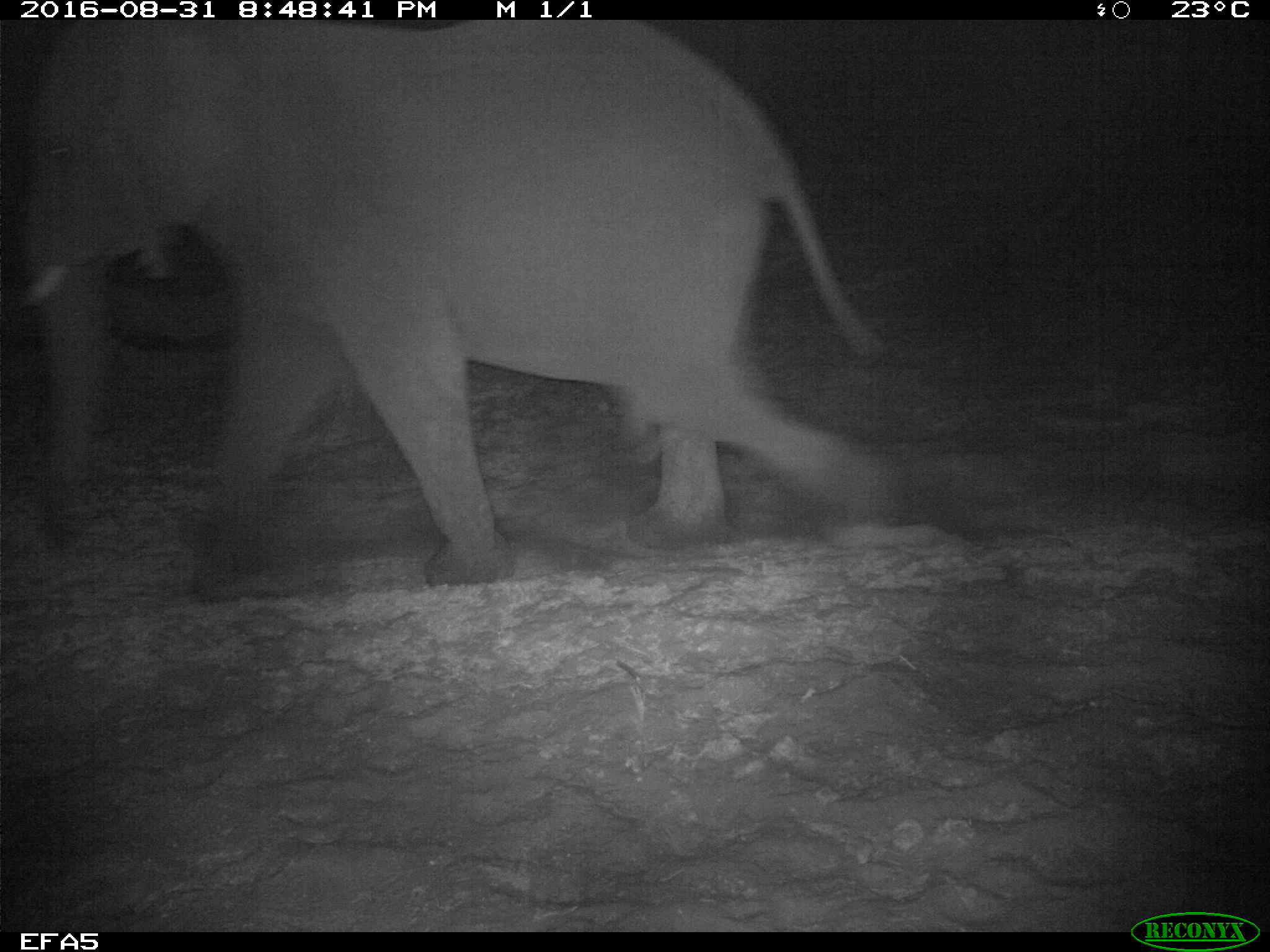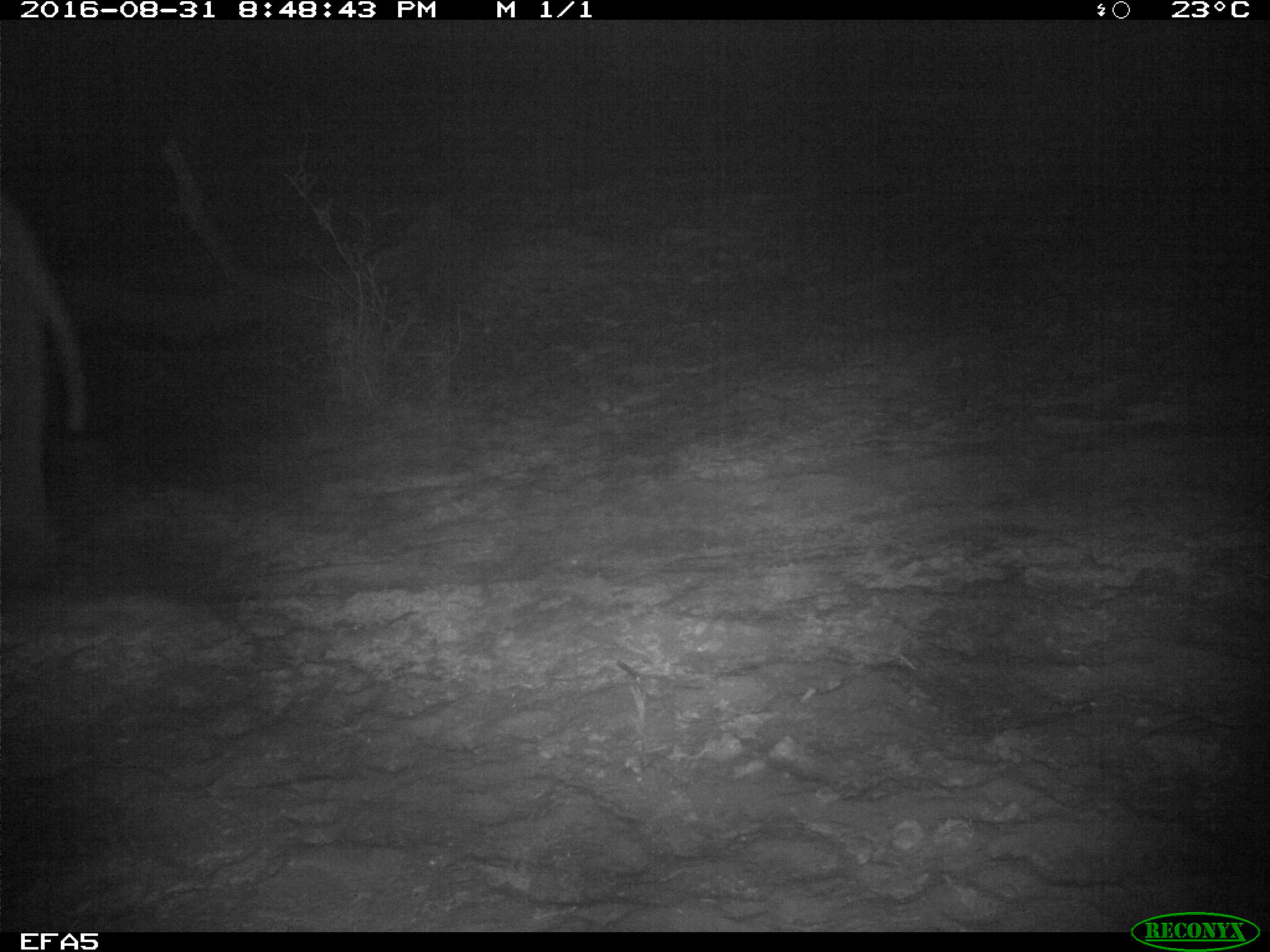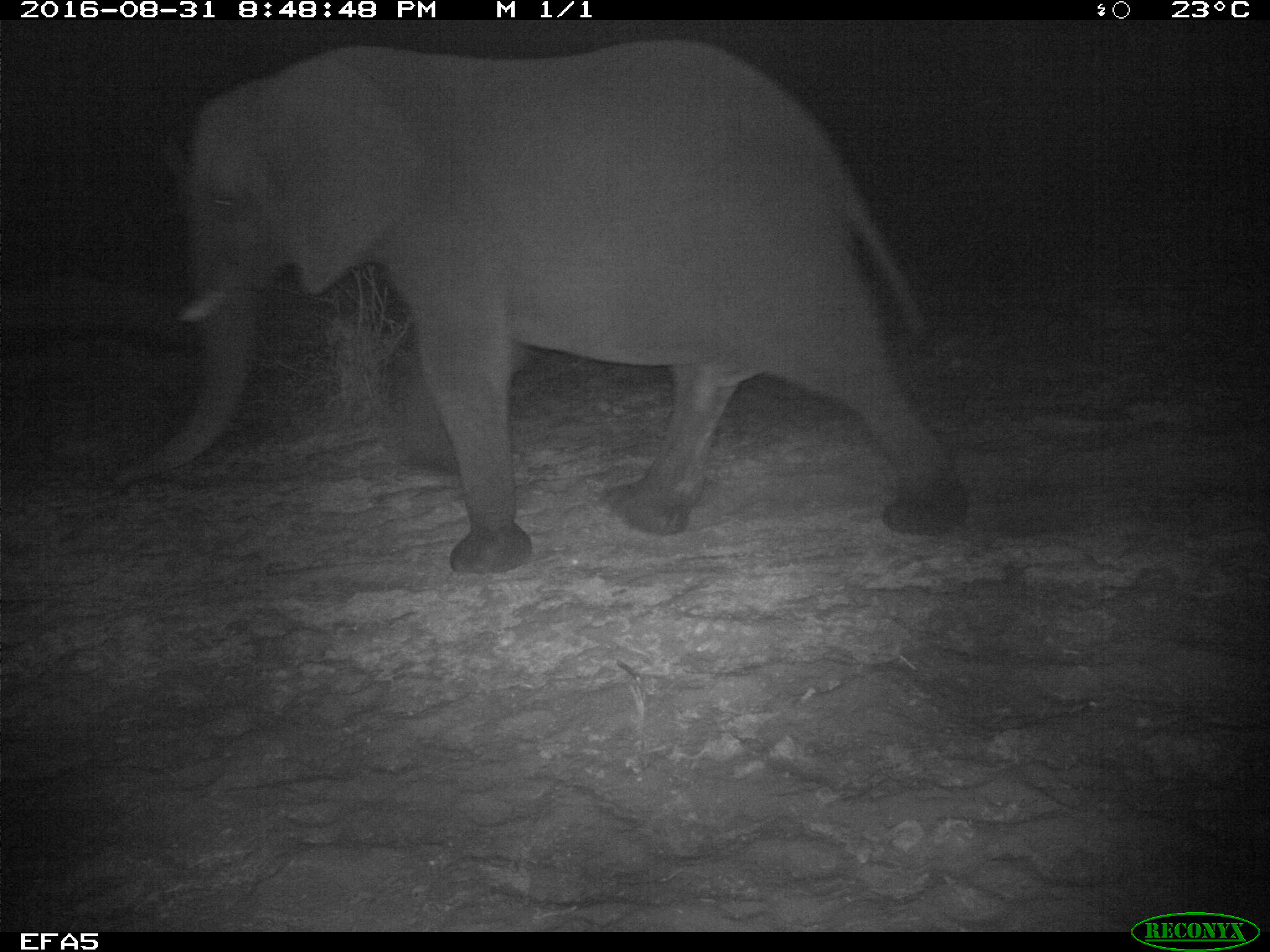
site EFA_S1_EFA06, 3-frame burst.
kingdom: Animalia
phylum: Chordata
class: Mammalia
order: Proboscidea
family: Elephantidae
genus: Loxodonta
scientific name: Loxodonta africana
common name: african bush elephant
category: elephant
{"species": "elephant (african bush elephant) (Loxodonta africana)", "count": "2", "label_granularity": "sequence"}